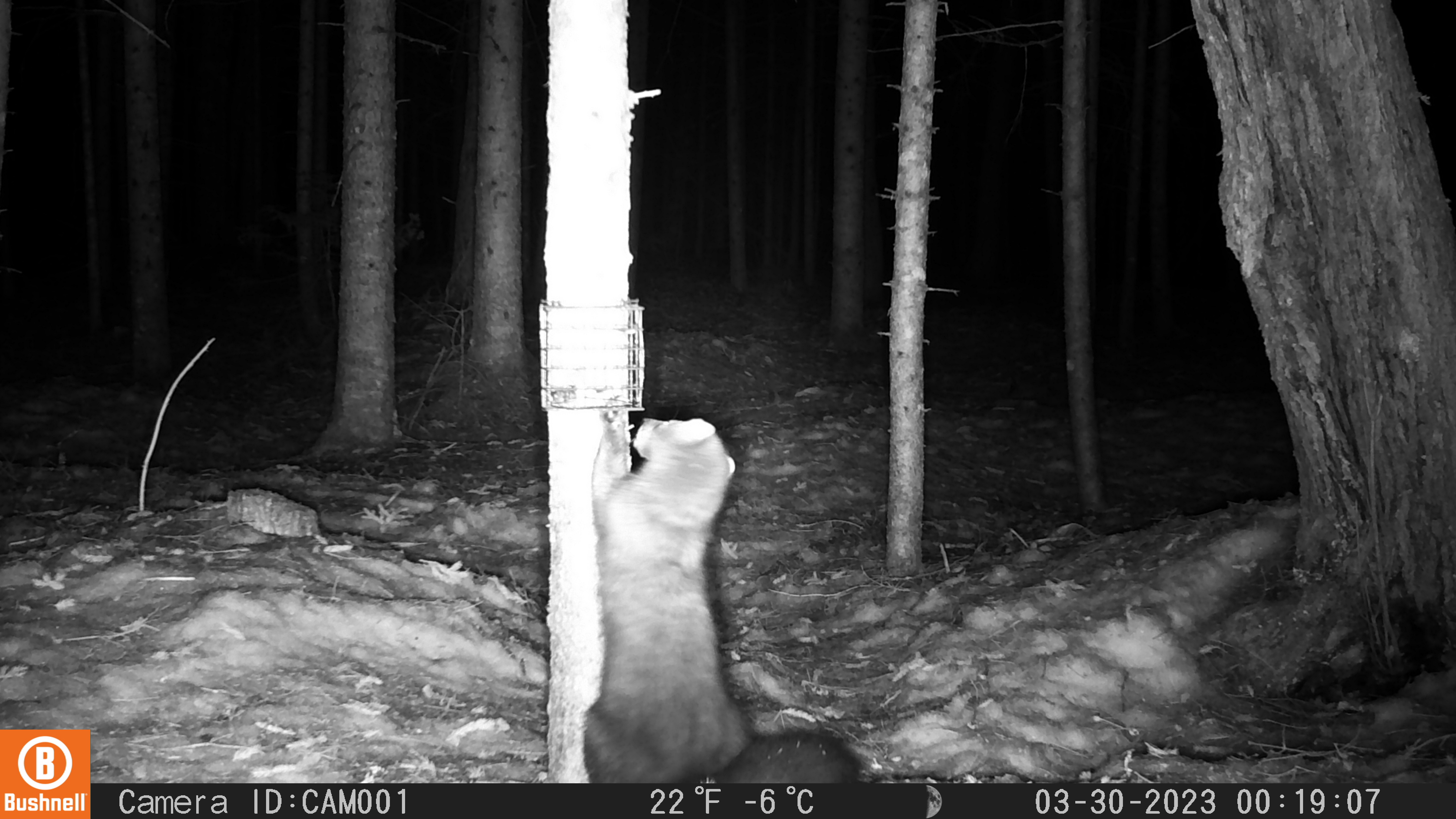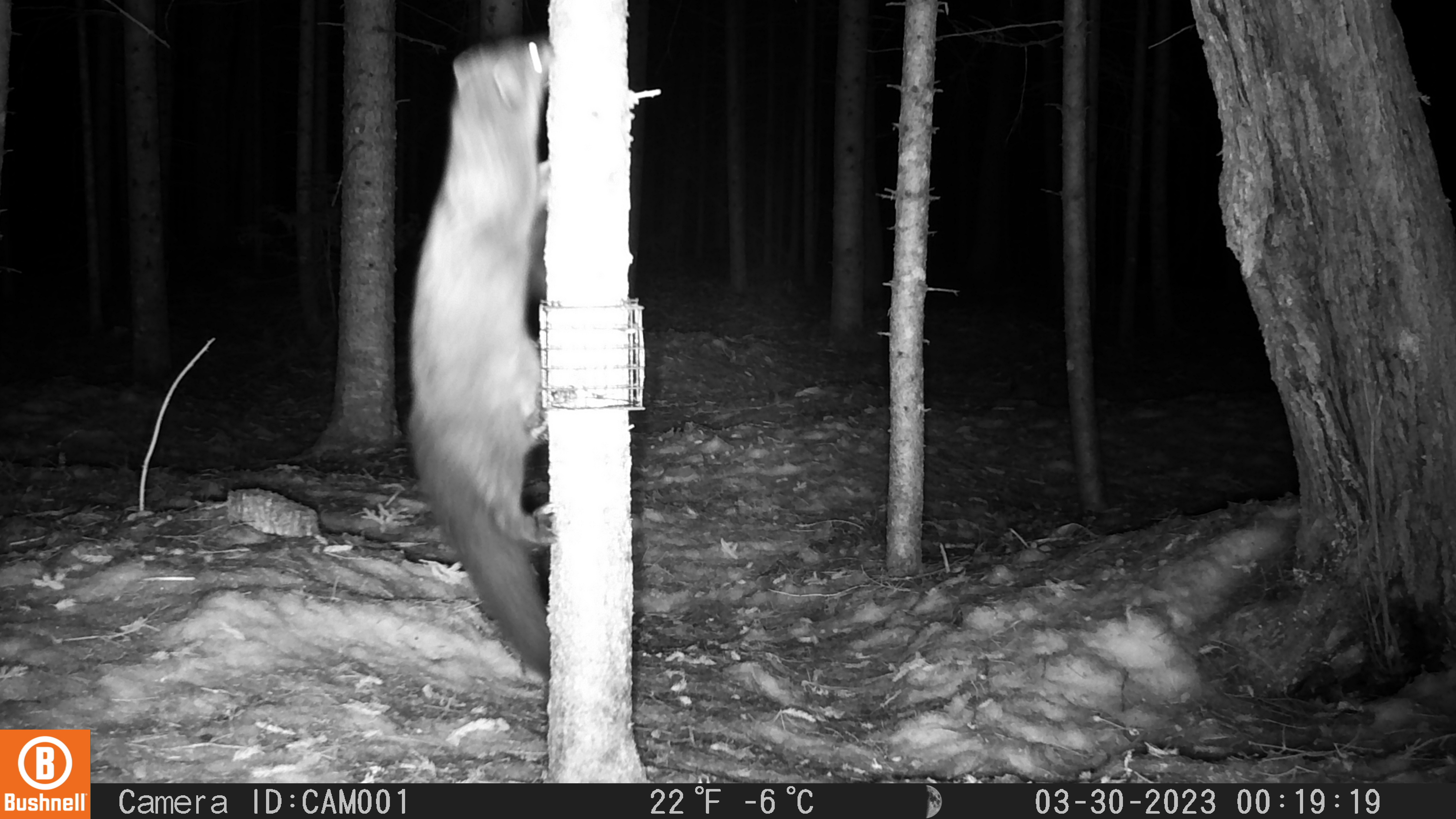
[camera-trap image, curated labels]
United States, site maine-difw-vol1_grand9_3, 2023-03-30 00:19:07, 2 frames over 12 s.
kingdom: Animalia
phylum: Chordata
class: Mammalia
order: Carnivora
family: Mustelidae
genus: Pekania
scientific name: Pekania pennanti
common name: fisher